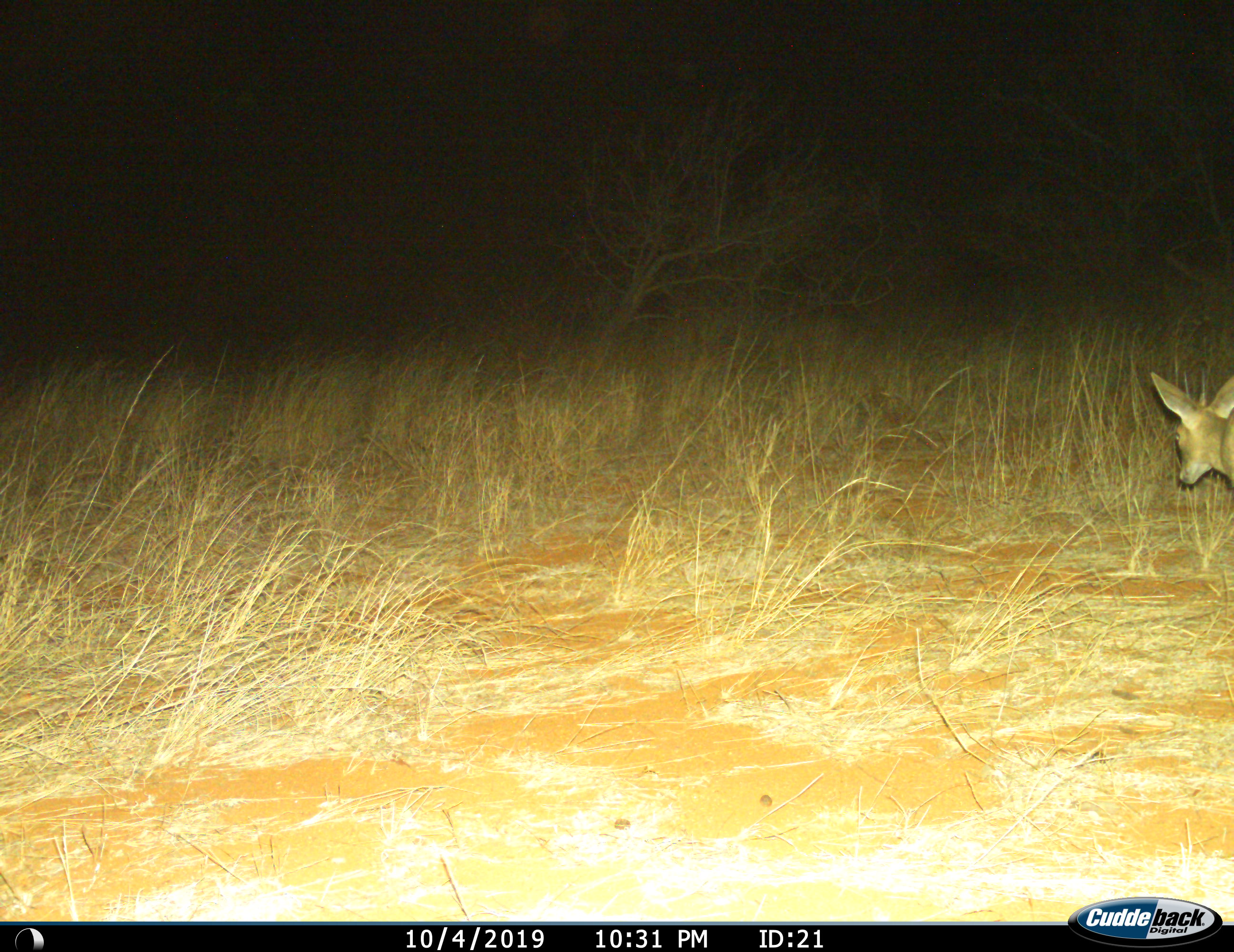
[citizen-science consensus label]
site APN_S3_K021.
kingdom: Animalia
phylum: Chordata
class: Mammalia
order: Artiodactyla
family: Bovidae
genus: Sylvicapra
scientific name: Sylvicapra grimmia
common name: common duiker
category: duikercommongrey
Duikercommongrey (common duiker) (Sylvicapra grimmia), count 1. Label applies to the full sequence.